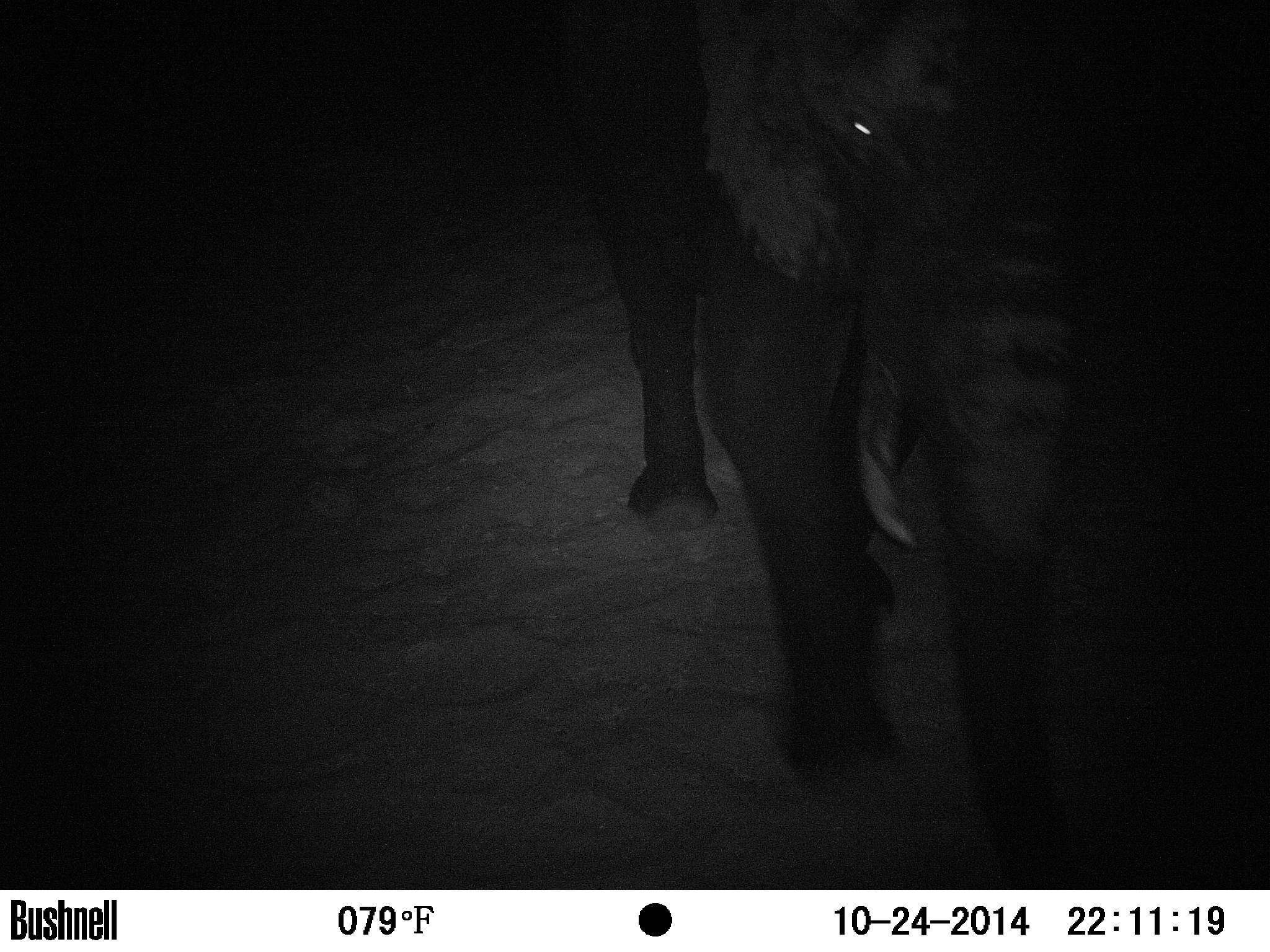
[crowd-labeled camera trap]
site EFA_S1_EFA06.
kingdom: Animalia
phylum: Chordata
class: Mammalia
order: Proboscidea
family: Elephantidae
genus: Loxodonta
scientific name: Loxodonta africana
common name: african bush elephant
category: elephant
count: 1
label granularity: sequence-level